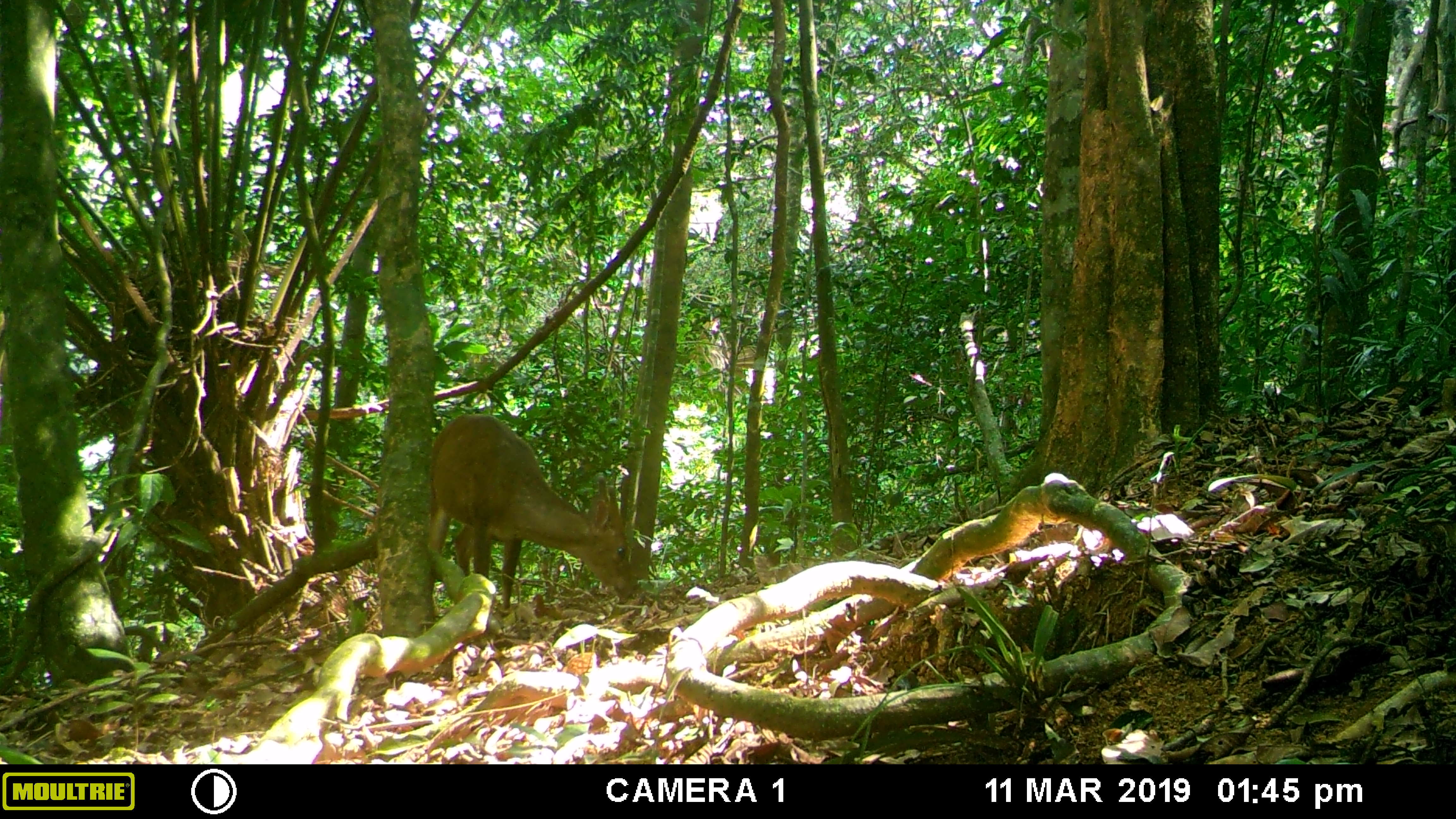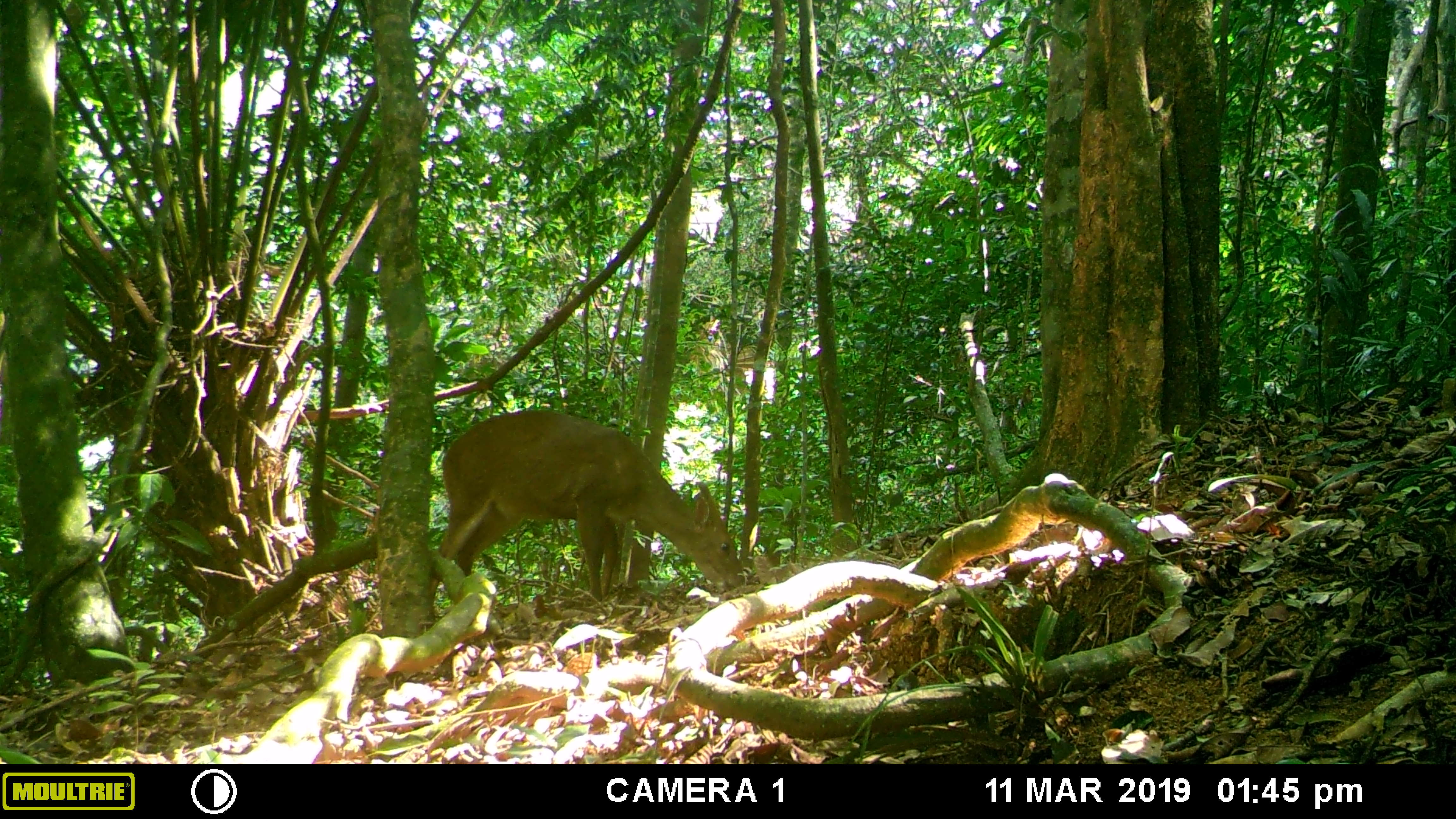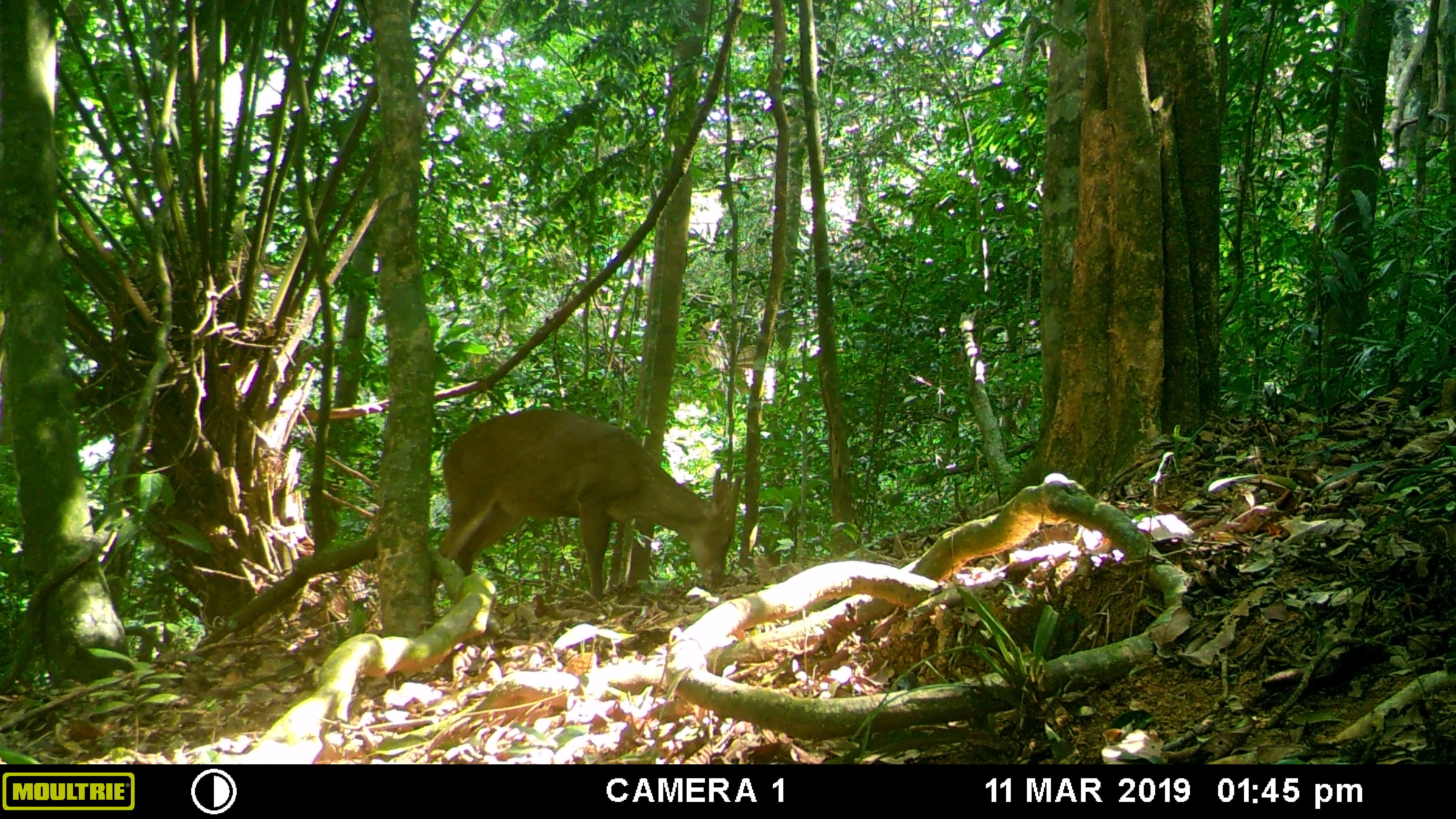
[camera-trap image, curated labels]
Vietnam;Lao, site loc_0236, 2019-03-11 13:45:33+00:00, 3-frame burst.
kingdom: Animalia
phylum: Chordata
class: Mammalia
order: Artiodactyla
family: Cervidae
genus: Muntiacus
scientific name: Muntiacus vuquangensis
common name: large-antlered muntjac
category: large antlered muntjac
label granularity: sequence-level